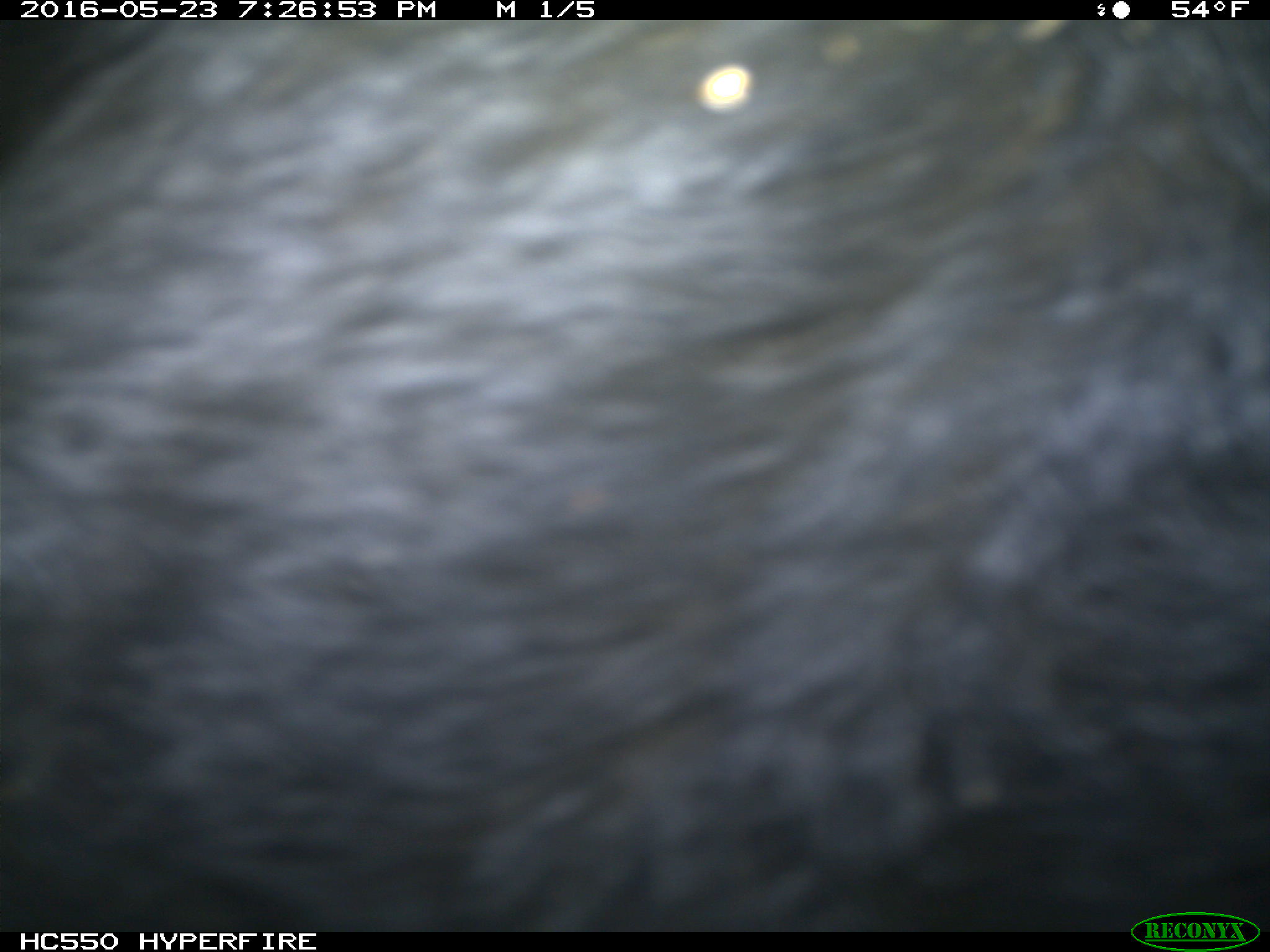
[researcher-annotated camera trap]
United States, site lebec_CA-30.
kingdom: Animalia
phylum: Chordata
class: Mammalia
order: Artiodactyla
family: Bovidae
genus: Bos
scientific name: Bos taurus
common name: domestic cow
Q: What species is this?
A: Bos taurus (domestic cow).